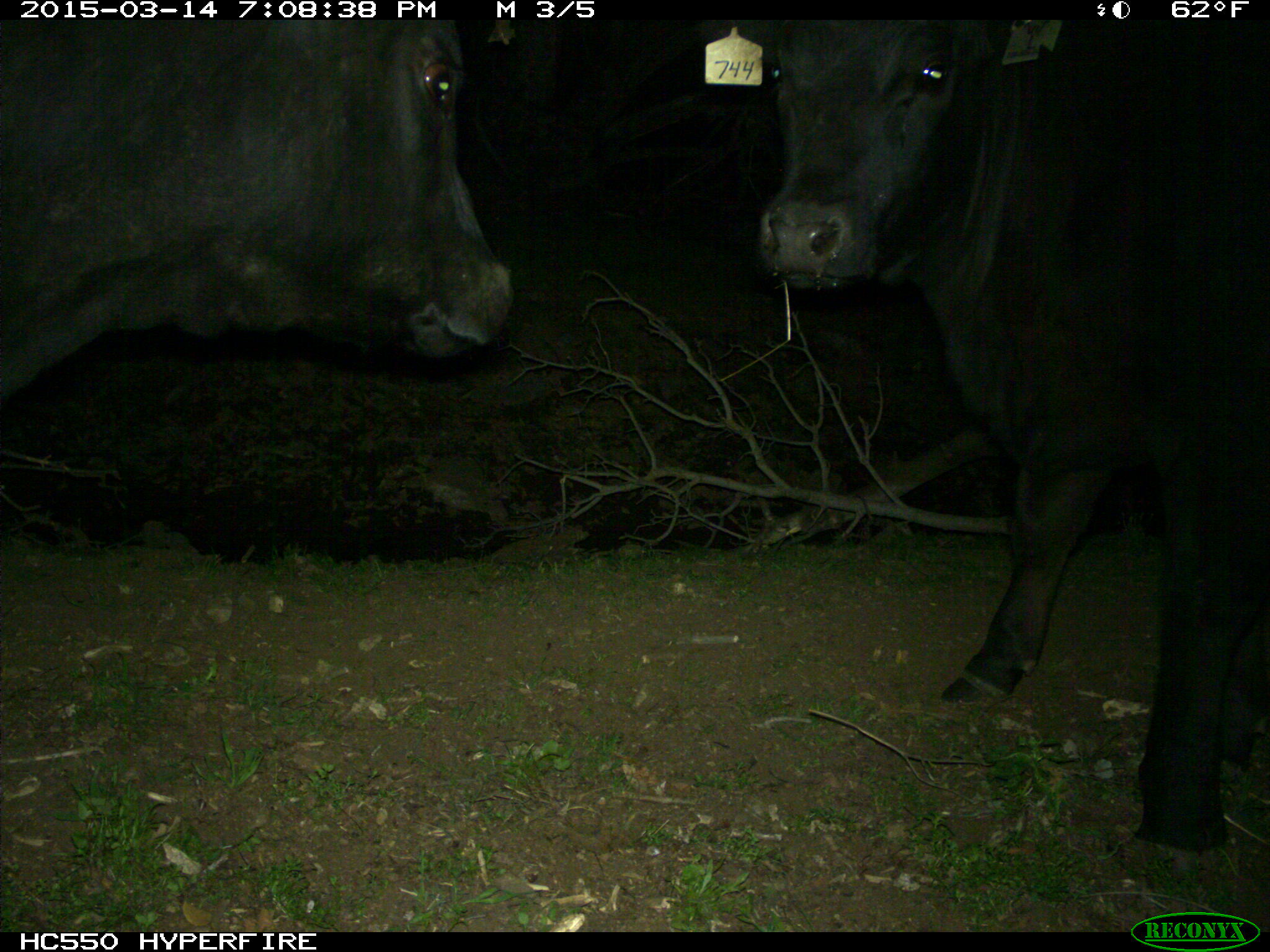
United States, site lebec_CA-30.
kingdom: Animalia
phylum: Chordata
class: Mammalia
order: Artiodactyla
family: Bovidae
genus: Bos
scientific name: Bos taurus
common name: domestic cow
Bos taurus (domestic cow).